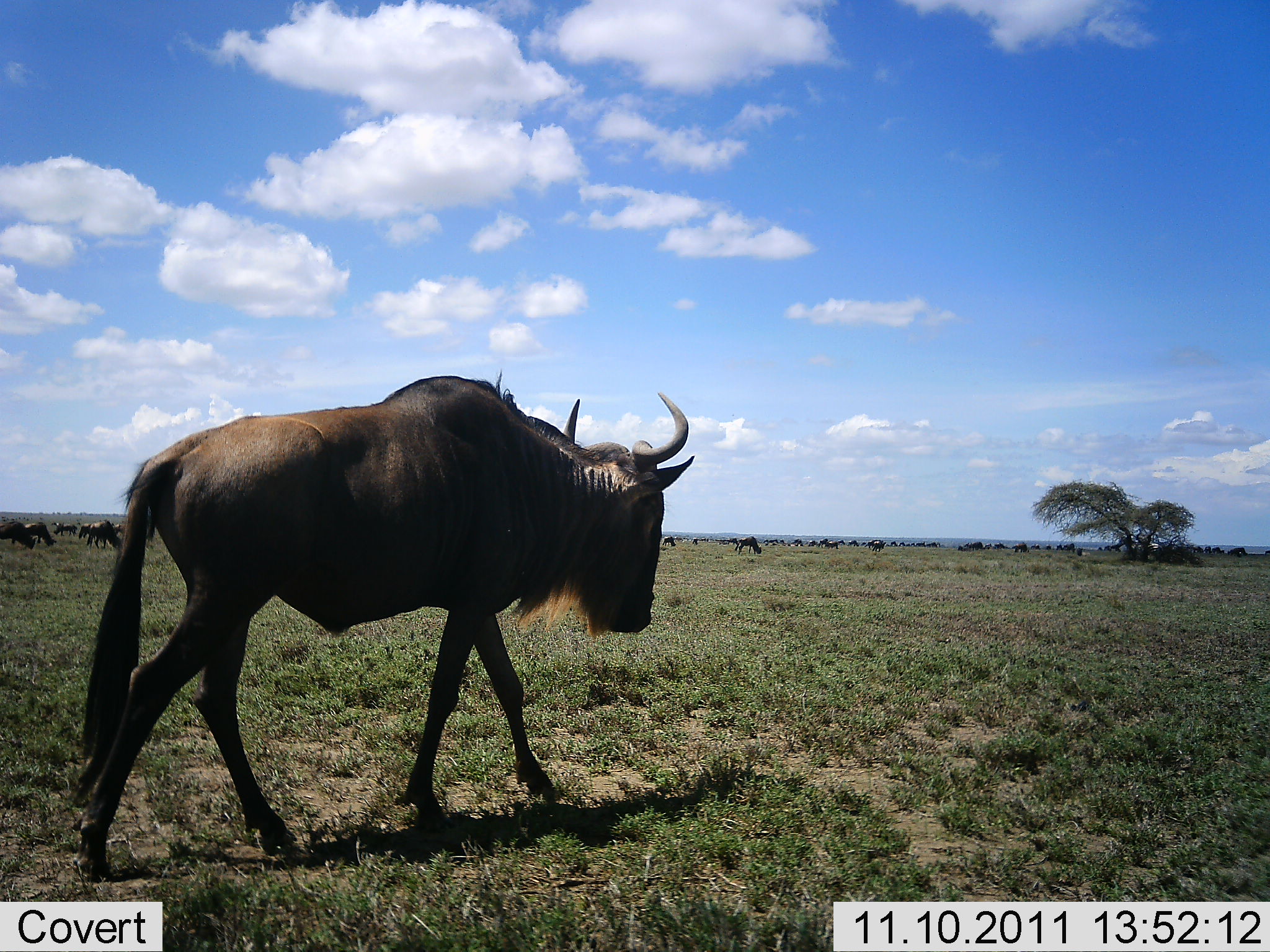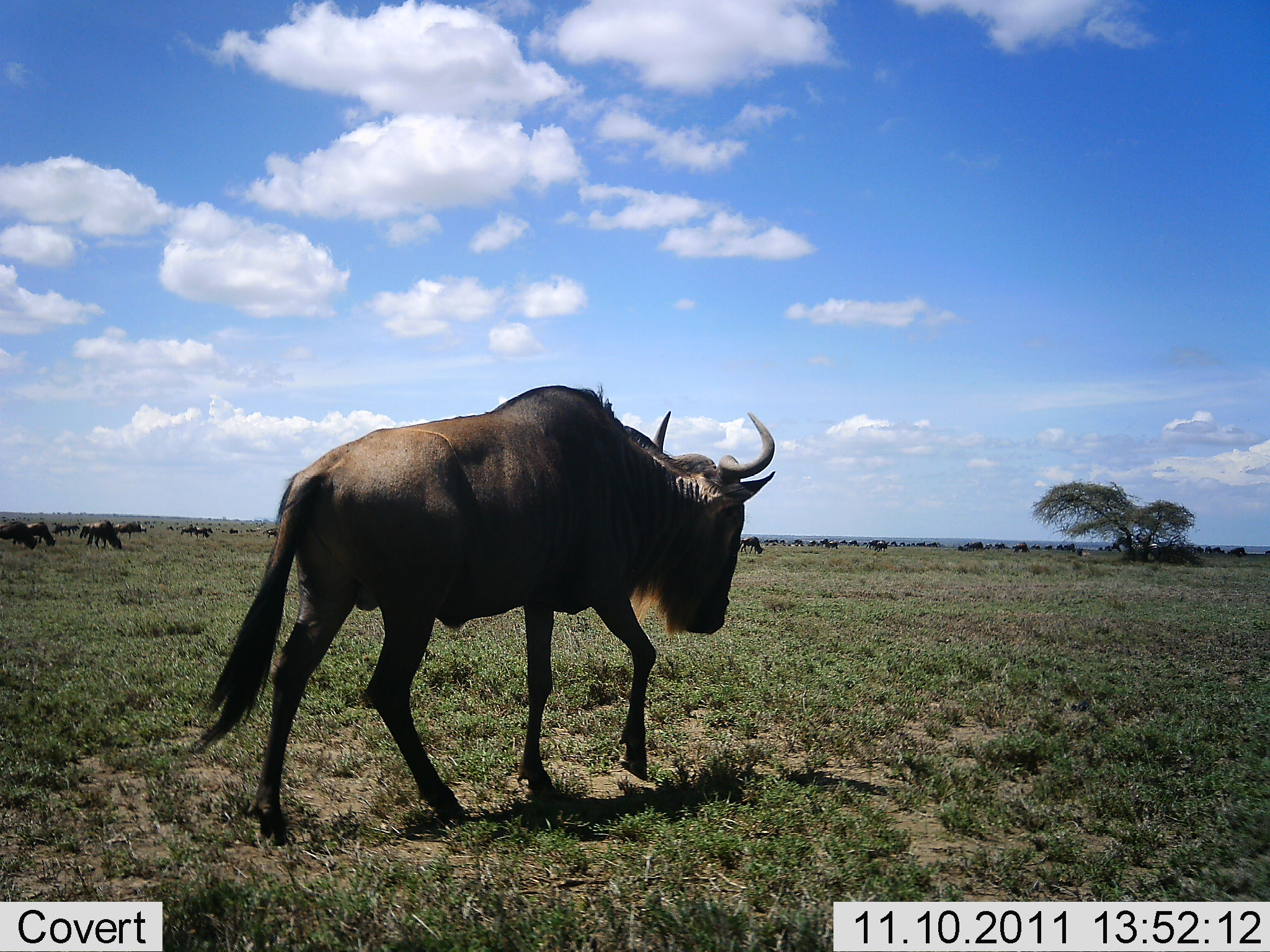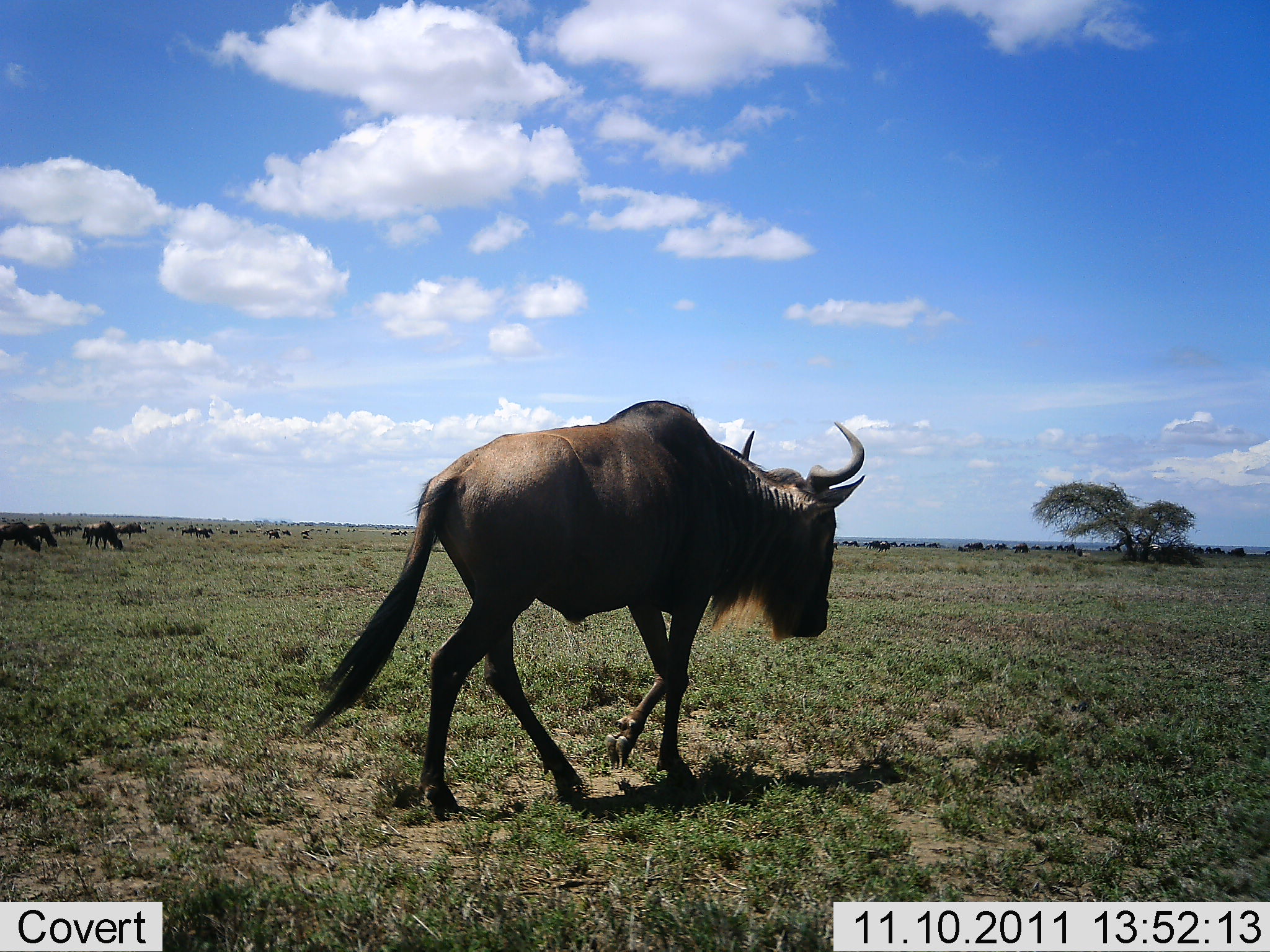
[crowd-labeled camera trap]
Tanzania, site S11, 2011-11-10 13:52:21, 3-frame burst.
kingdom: Animalia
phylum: Chordata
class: Mammalia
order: Artiodactyla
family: Bovidae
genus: Connochaetes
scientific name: Connochaetes taurinus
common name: blue wildebeest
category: wildebeest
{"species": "wildebeest (blue wildebeest) (Connochaetes taurinus)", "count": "11-50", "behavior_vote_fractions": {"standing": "11%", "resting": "6%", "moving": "100%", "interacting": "0%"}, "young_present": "0%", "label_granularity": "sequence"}